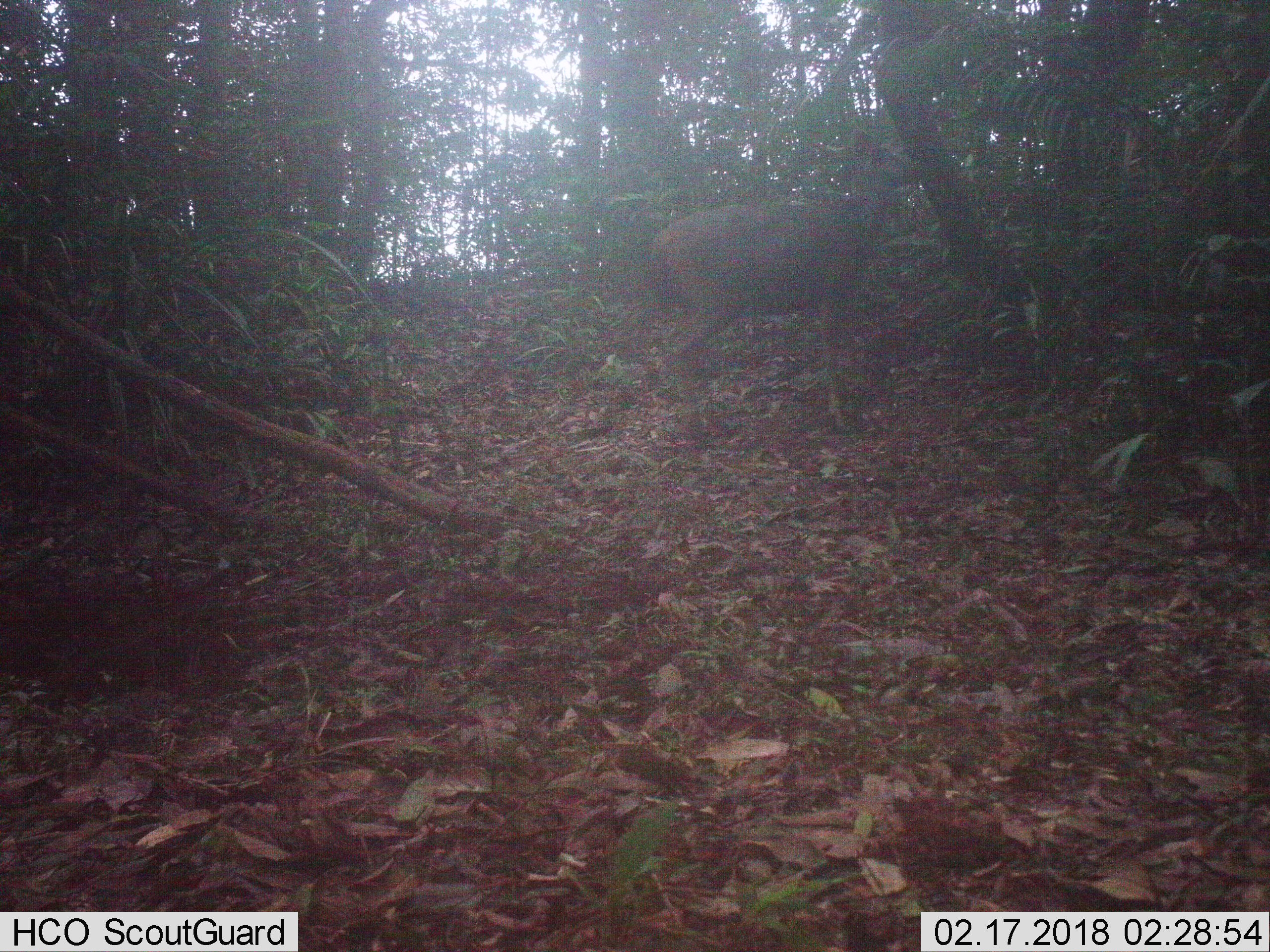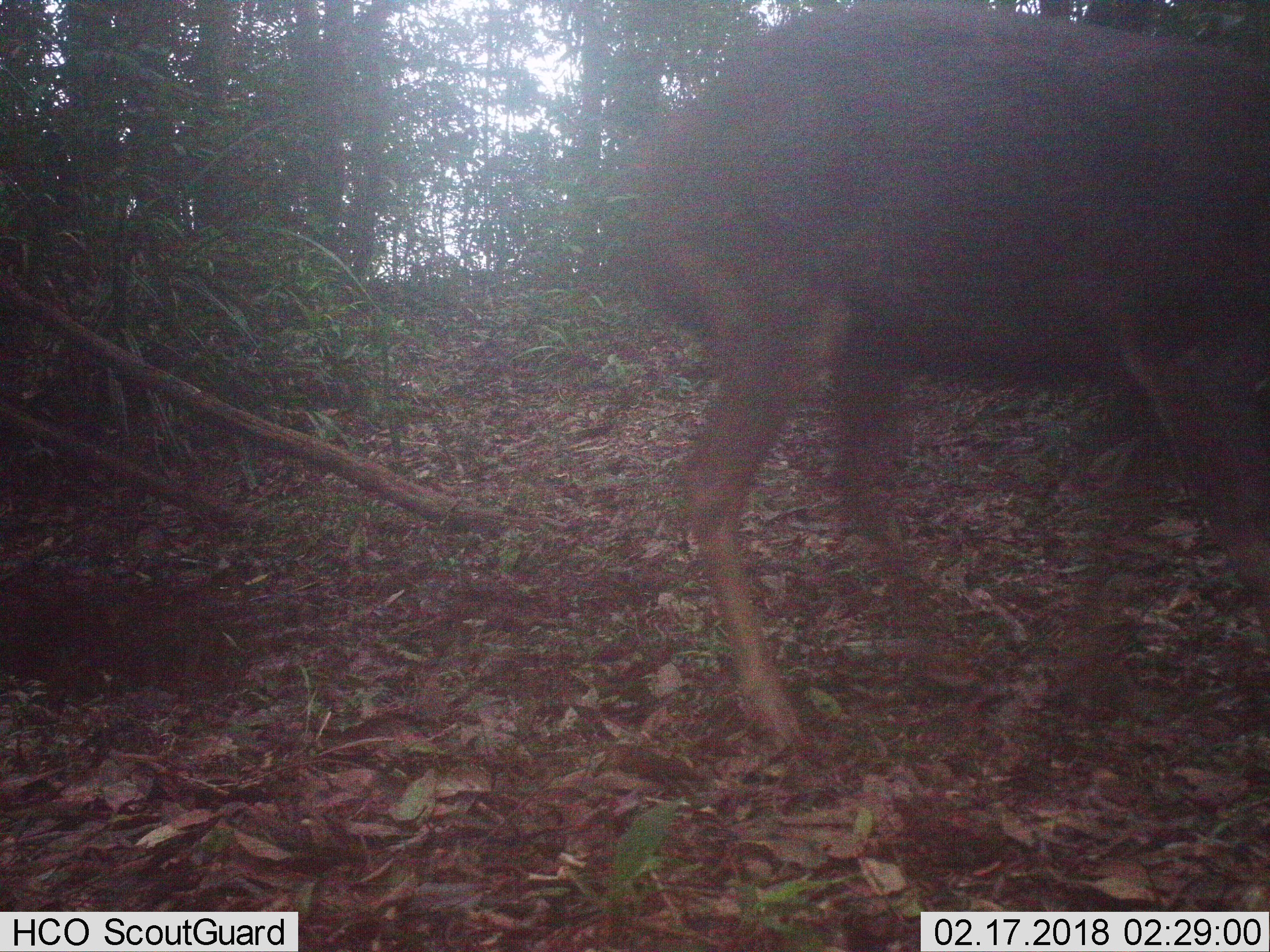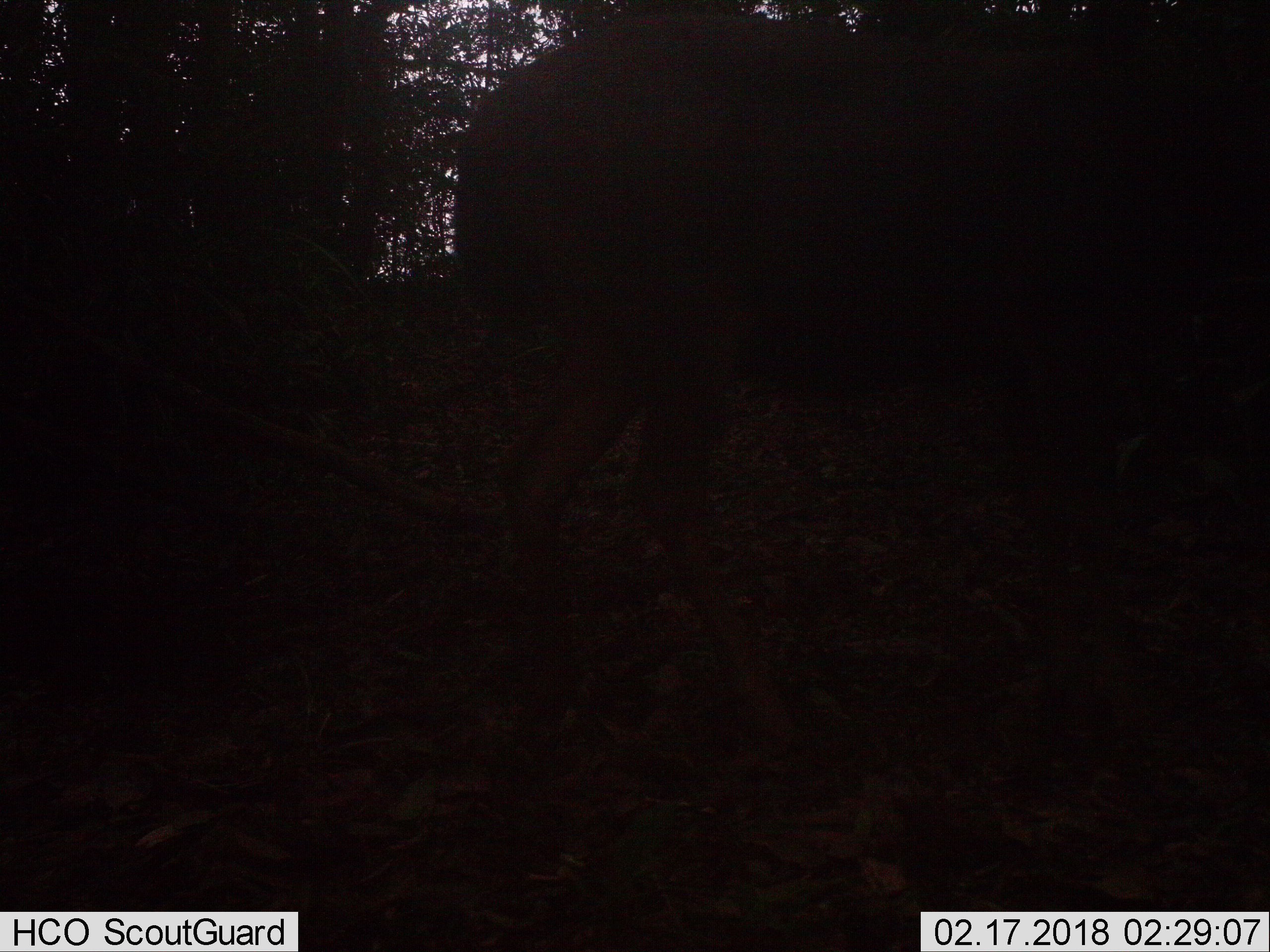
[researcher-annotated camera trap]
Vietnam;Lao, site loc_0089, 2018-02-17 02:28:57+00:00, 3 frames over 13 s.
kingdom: Animalia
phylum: Chordata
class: Mammalia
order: Artiodactyla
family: Cervidae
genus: Rusa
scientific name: Rusa unicolor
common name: sambar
Sambar (Rusa unicolor). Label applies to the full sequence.